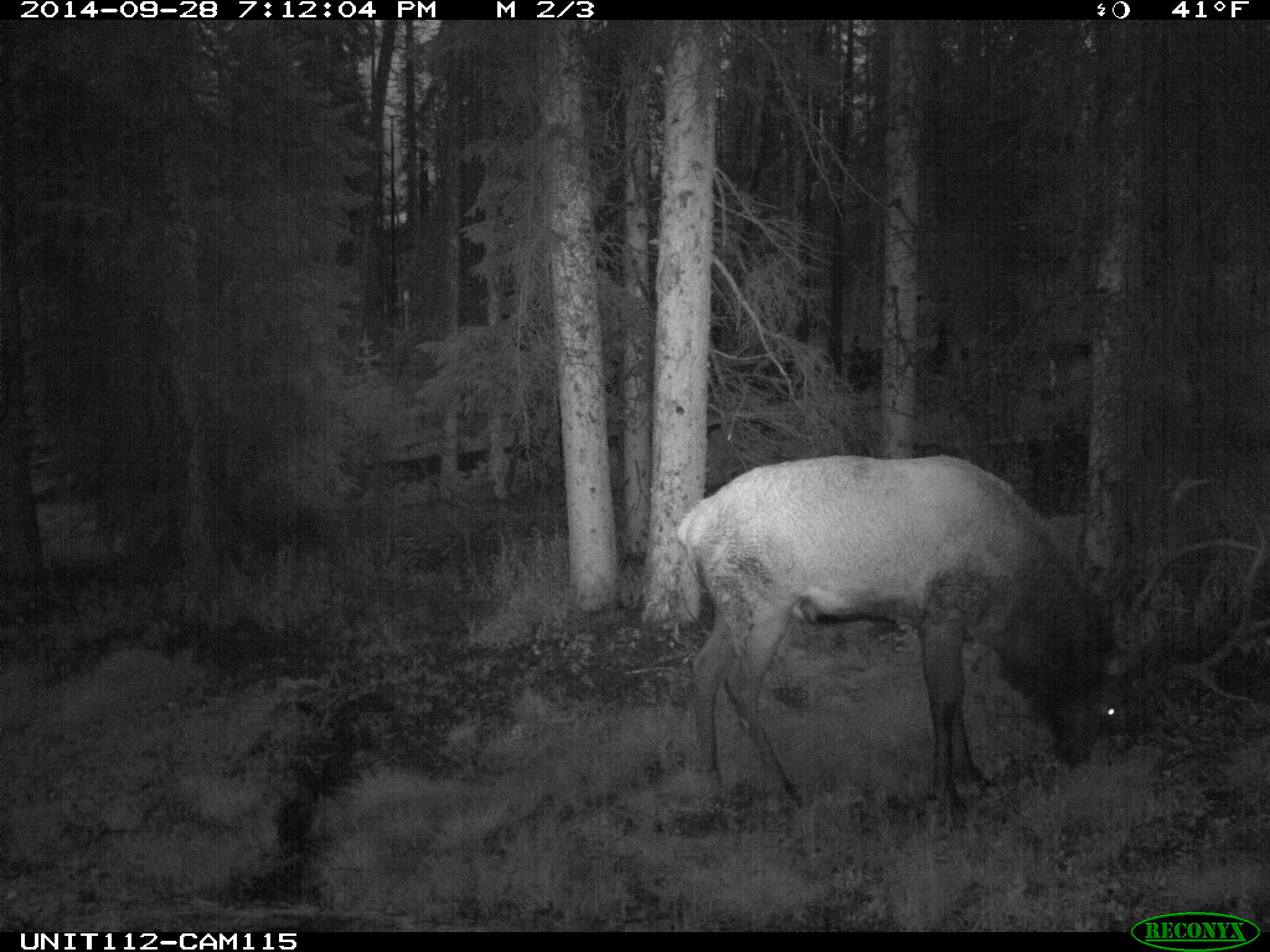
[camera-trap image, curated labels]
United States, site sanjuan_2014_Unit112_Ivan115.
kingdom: Animalia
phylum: Chordata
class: Mammalia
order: Artiodactyla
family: Cervidae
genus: Cervus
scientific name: Cervus elaphus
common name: red deer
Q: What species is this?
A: Cervus elaphus (red deer).